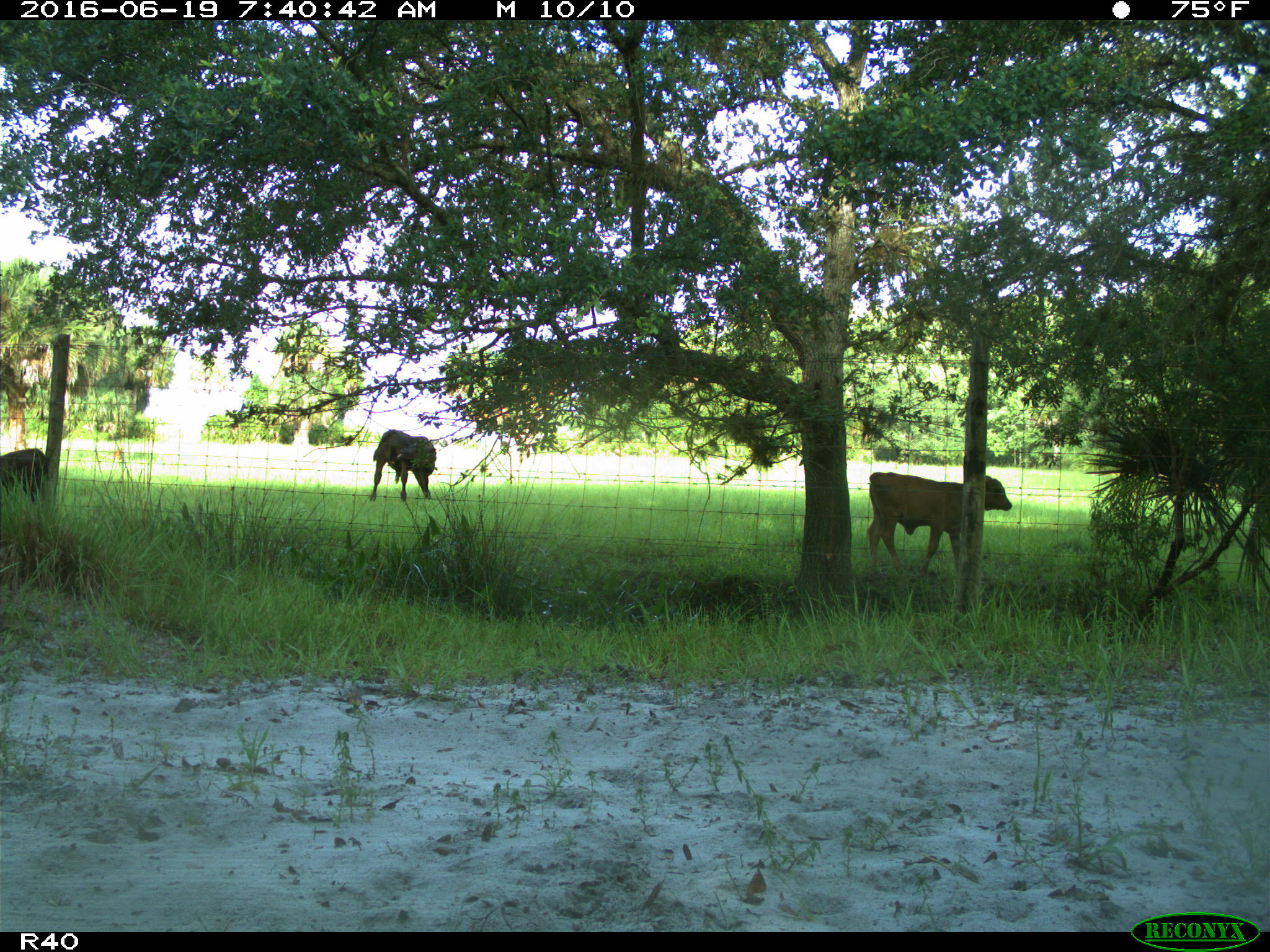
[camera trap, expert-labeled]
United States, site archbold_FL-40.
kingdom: Animalia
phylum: Chordata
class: Mammalia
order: Artiodactyla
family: Suidae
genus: Sus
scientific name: Sus scrofa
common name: wild boar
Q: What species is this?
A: Sus scrofa (wild boar).